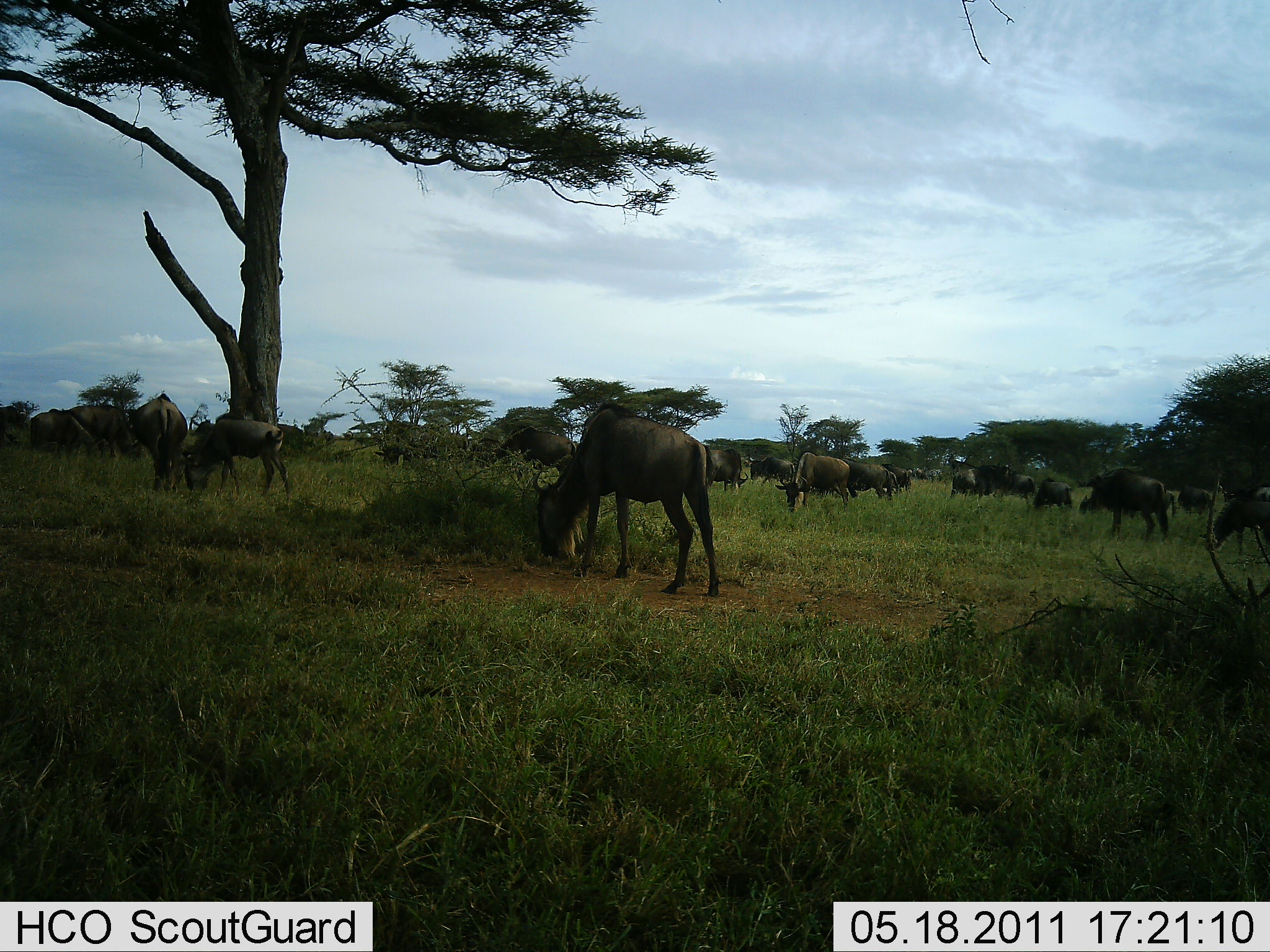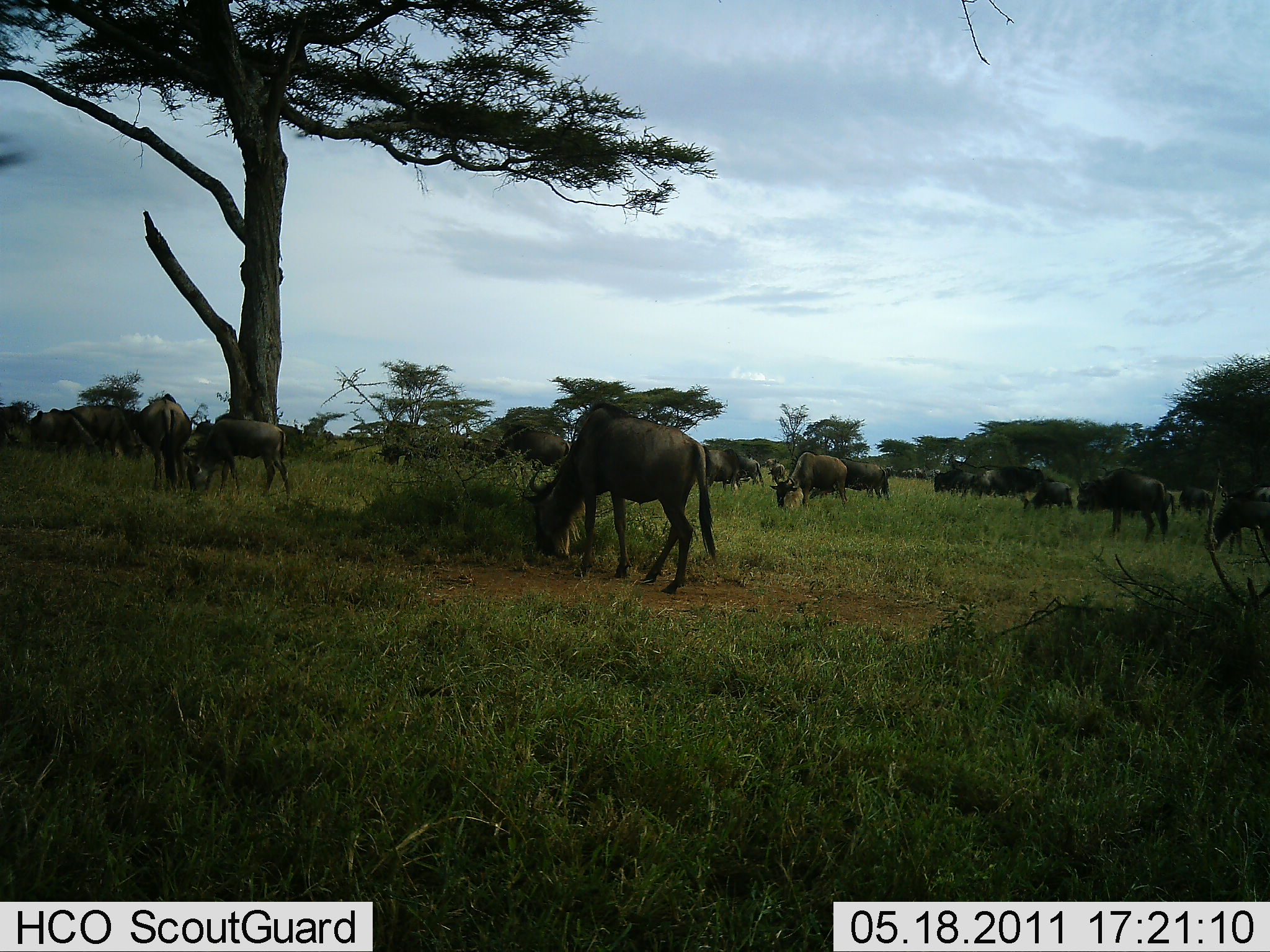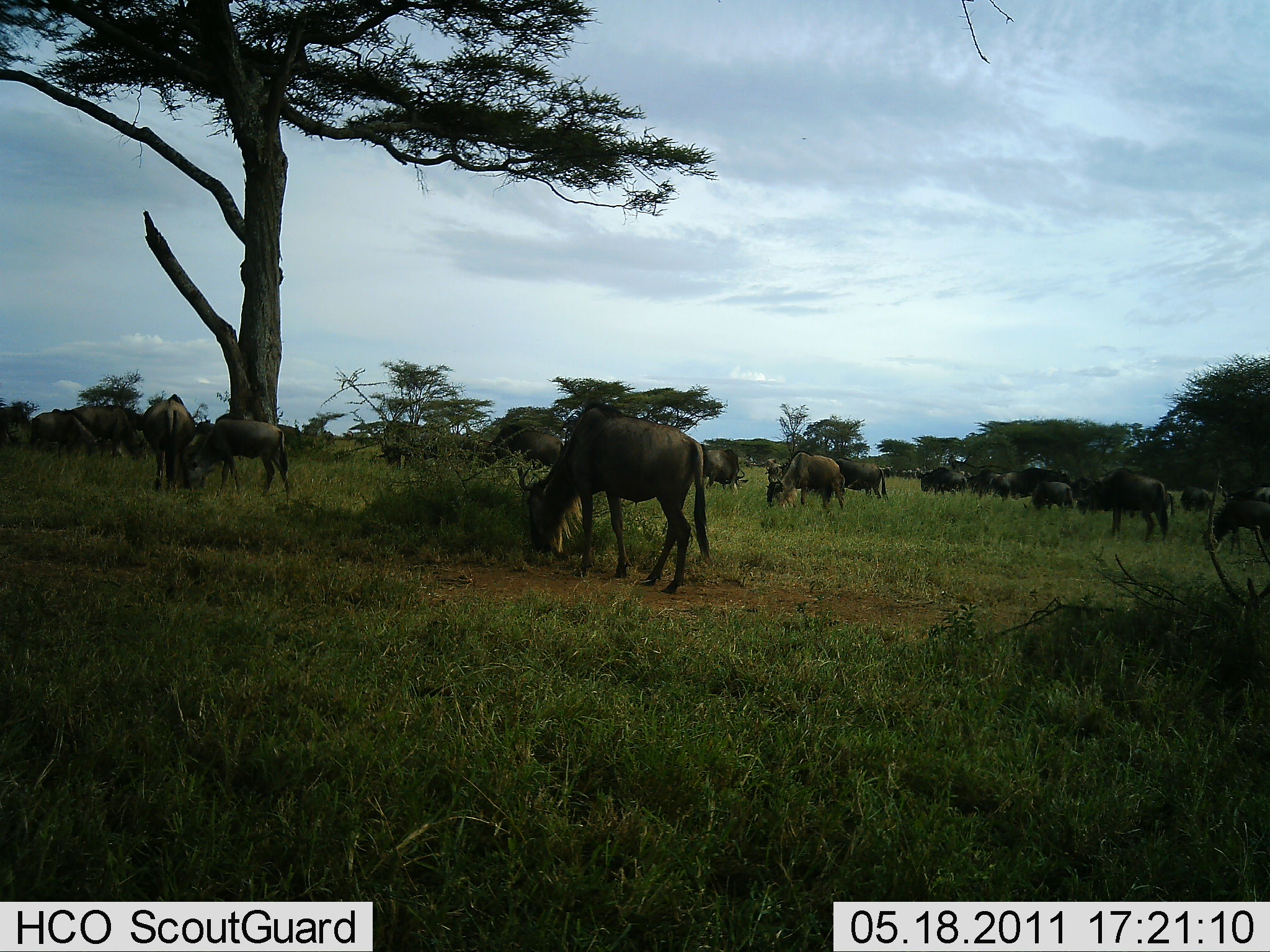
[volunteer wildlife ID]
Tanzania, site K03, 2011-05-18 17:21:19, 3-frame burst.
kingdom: Animalia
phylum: Chordata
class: Mammalia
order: Artiodactyla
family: Bovidae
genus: Connochaetes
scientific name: Connochaetes taurinus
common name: blue wildebeest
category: wildebeest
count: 11-50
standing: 42%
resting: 0%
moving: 33%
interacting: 0%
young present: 8%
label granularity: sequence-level